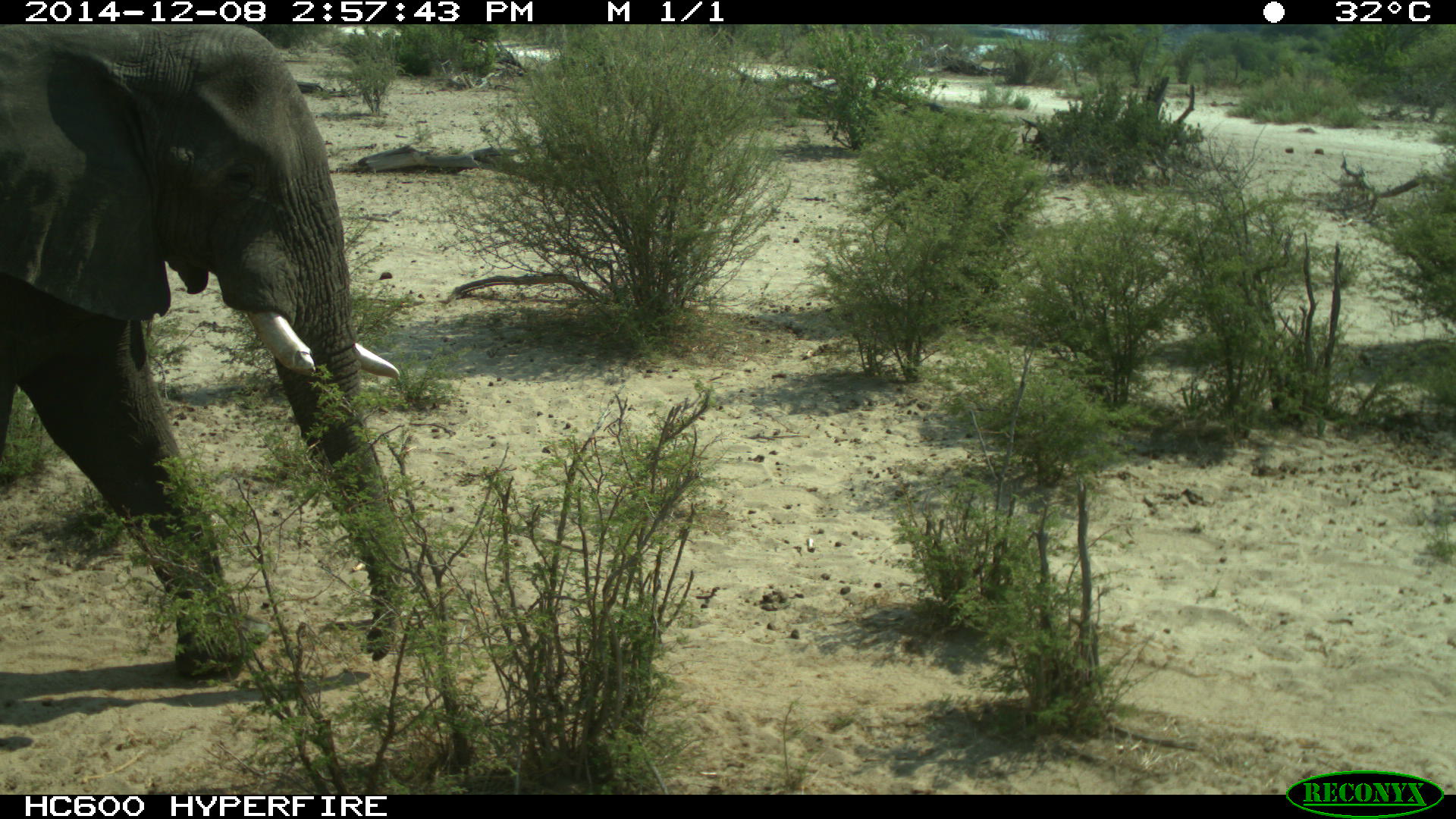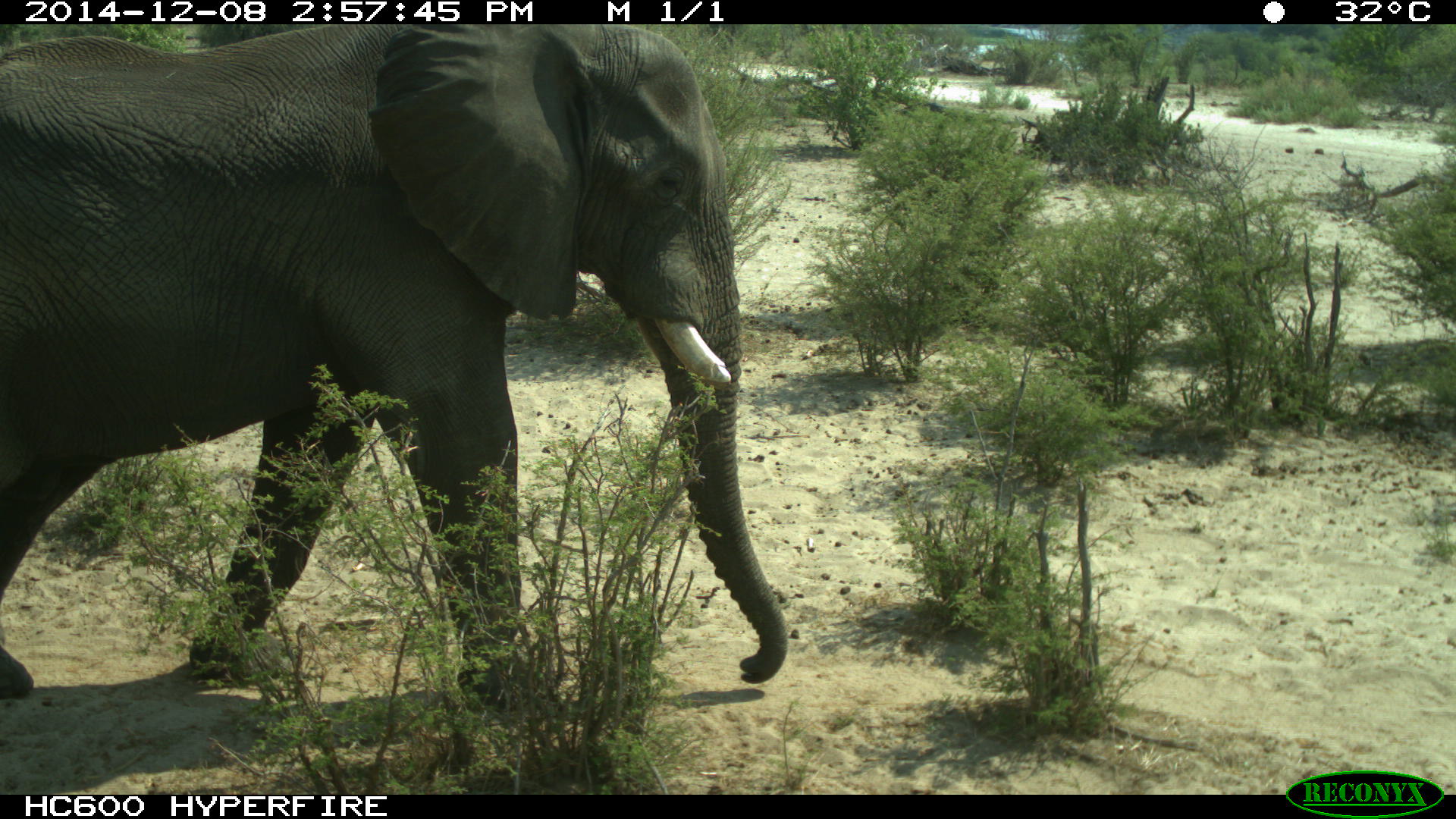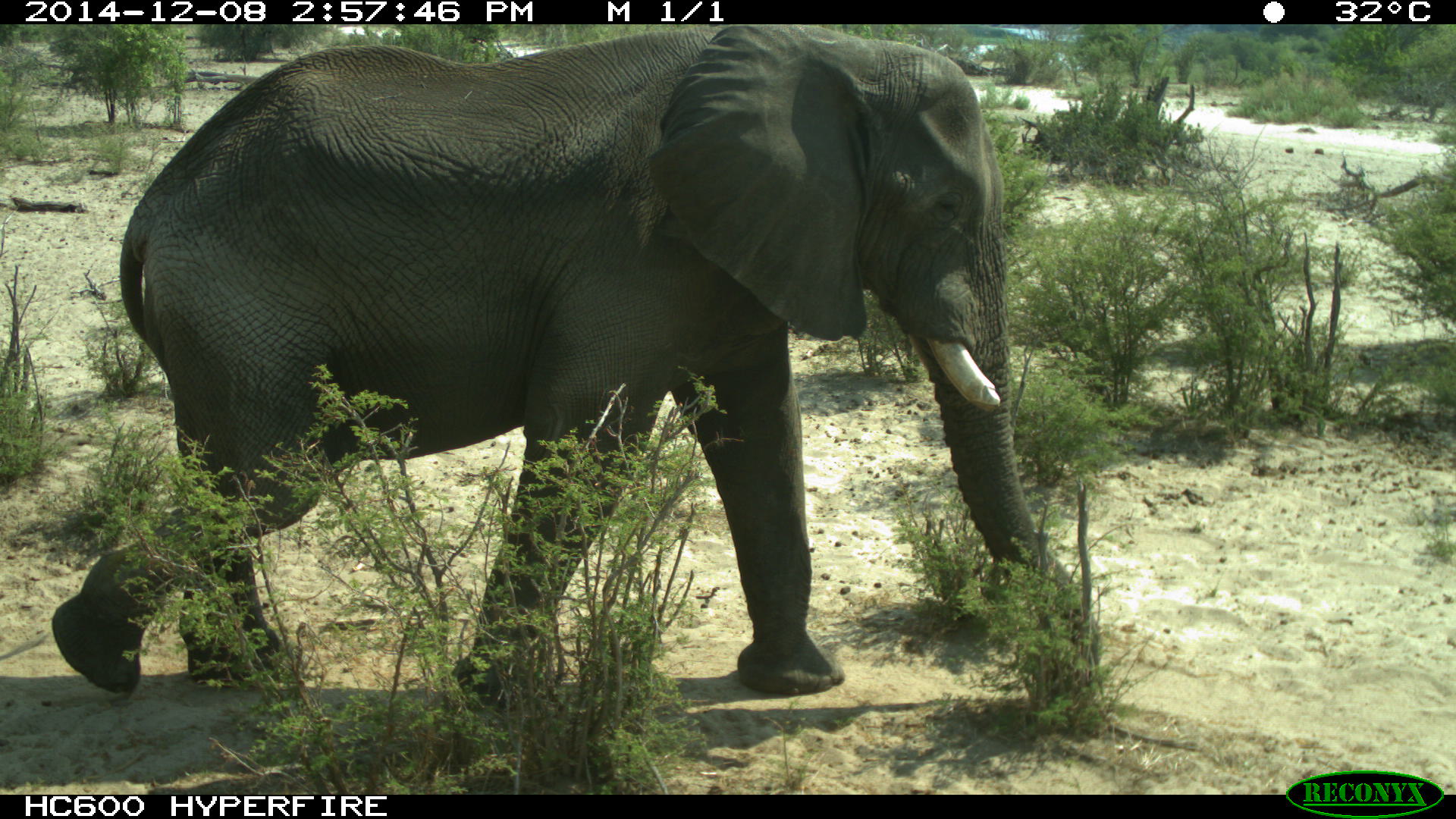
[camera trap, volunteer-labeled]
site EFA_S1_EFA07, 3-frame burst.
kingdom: Animalia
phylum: Chordata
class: Mammalia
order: Proboscidea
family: Elephantidae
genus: Loxodonta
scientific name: Loxodonta africana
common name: african bush elephant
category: elephant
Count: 1.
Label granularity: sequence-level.